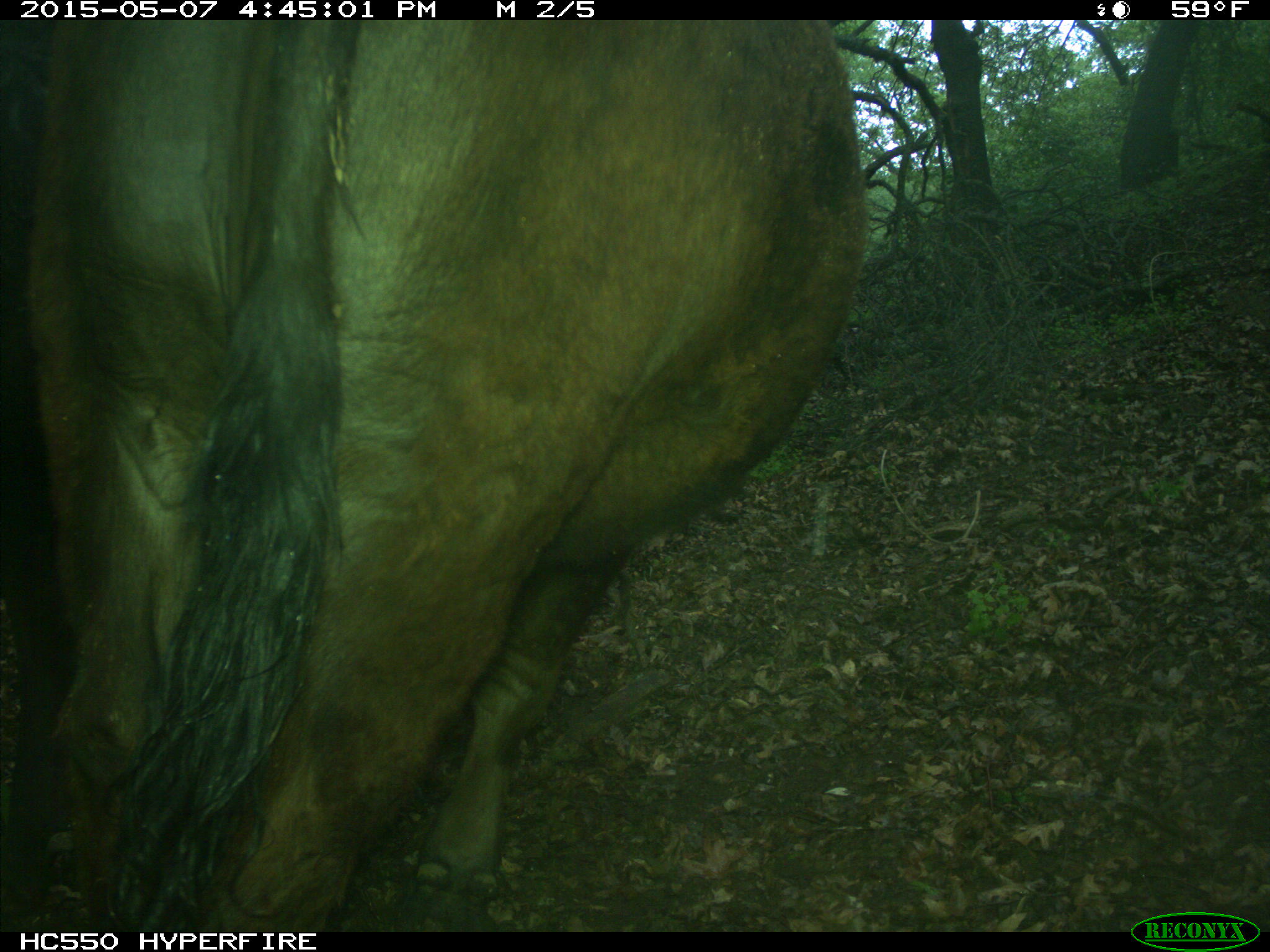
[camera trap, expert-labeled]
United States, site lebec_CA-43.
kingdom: Animalia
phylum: Chordata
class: Mammalia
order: Artiodactyla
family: Bovidae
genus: Bos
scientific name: Bos taurus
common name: domestic cow